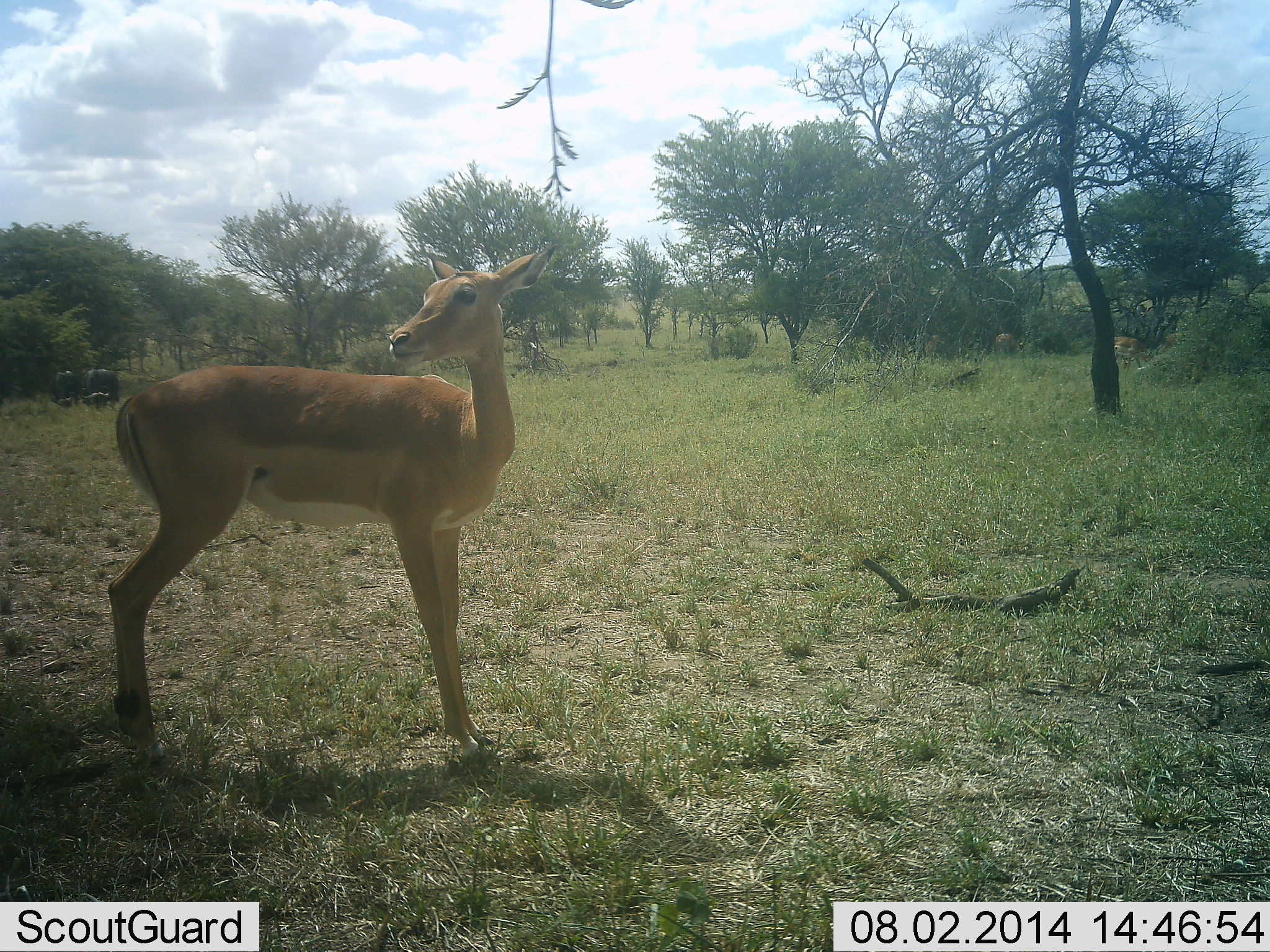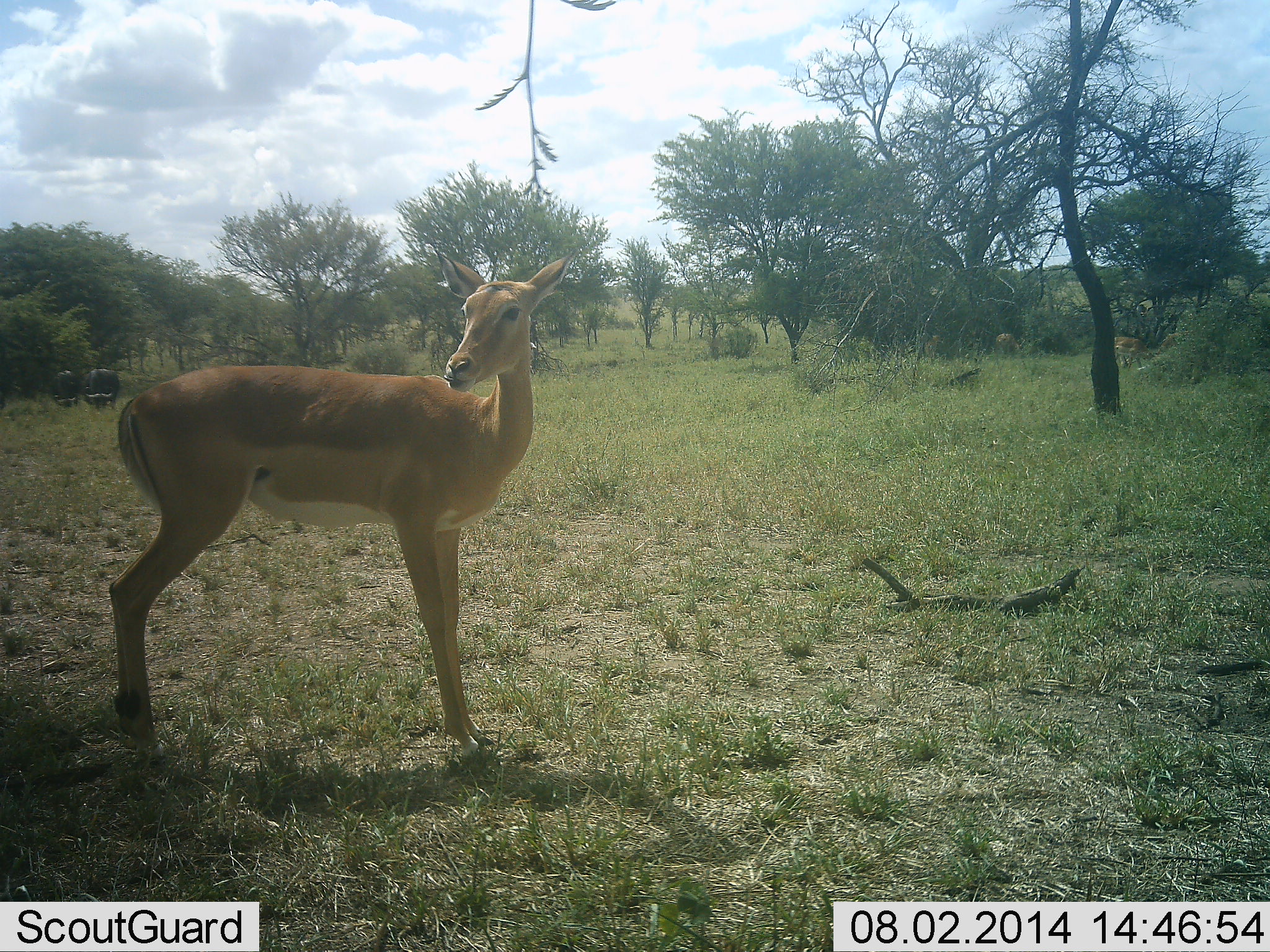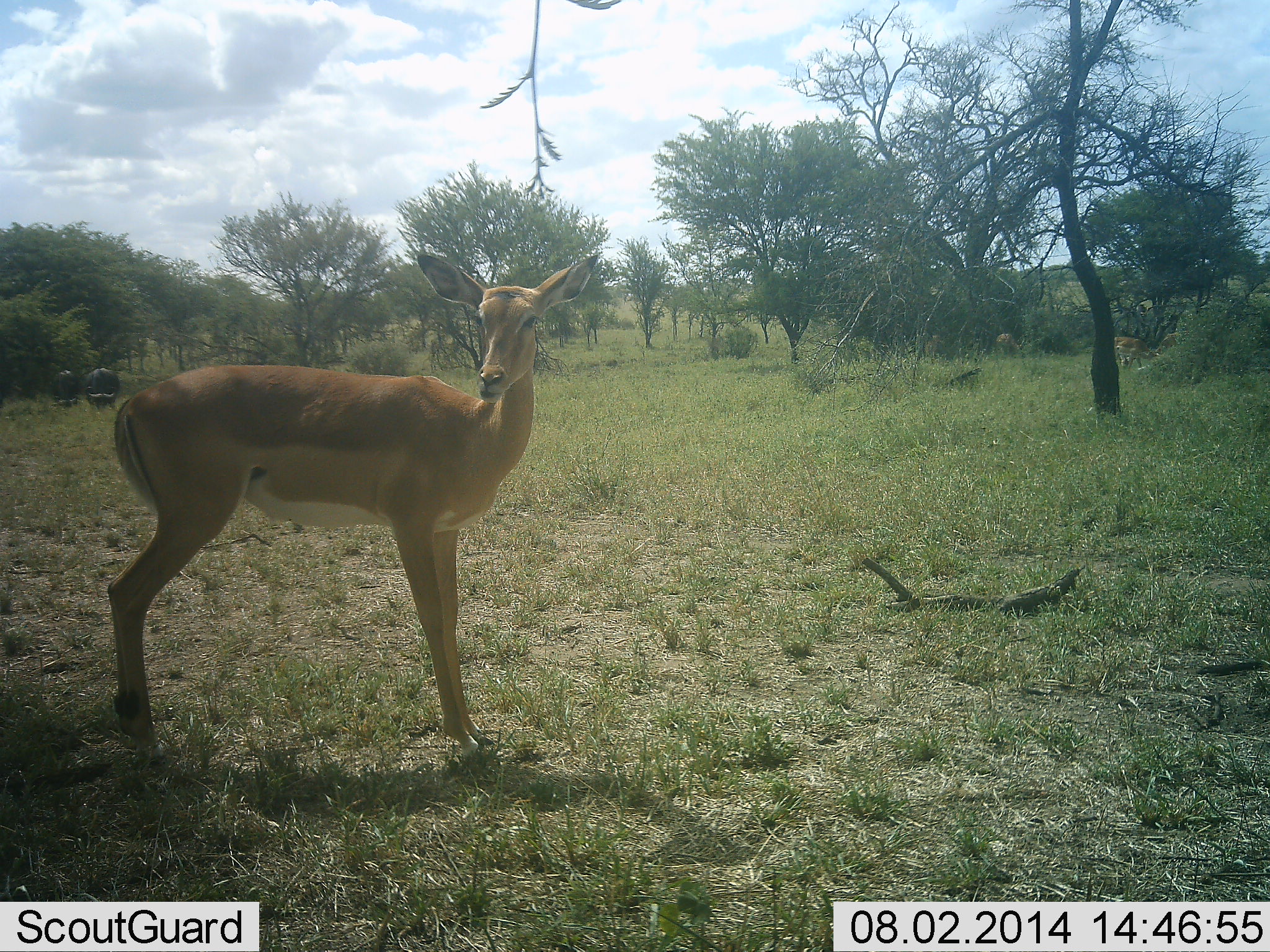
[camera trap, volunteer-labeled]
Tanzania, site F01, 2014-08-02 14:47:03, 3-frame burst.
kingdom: Animalia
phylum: Chordata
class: Mammalia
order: Artiodactyla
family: Bovidae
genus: Aepyceros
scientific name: Aepyceros melampus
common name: impala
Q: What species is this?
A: Impala (Aepyceros melampus).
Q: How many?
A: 1.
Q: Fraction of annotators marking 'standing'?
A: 100%.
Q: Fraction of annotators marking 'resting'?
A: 0%.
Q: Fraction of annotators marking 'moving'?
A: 0%.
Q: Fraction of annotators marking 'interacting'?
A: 0%.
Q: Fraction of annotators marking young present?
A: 0%.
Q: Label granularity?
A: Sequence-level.